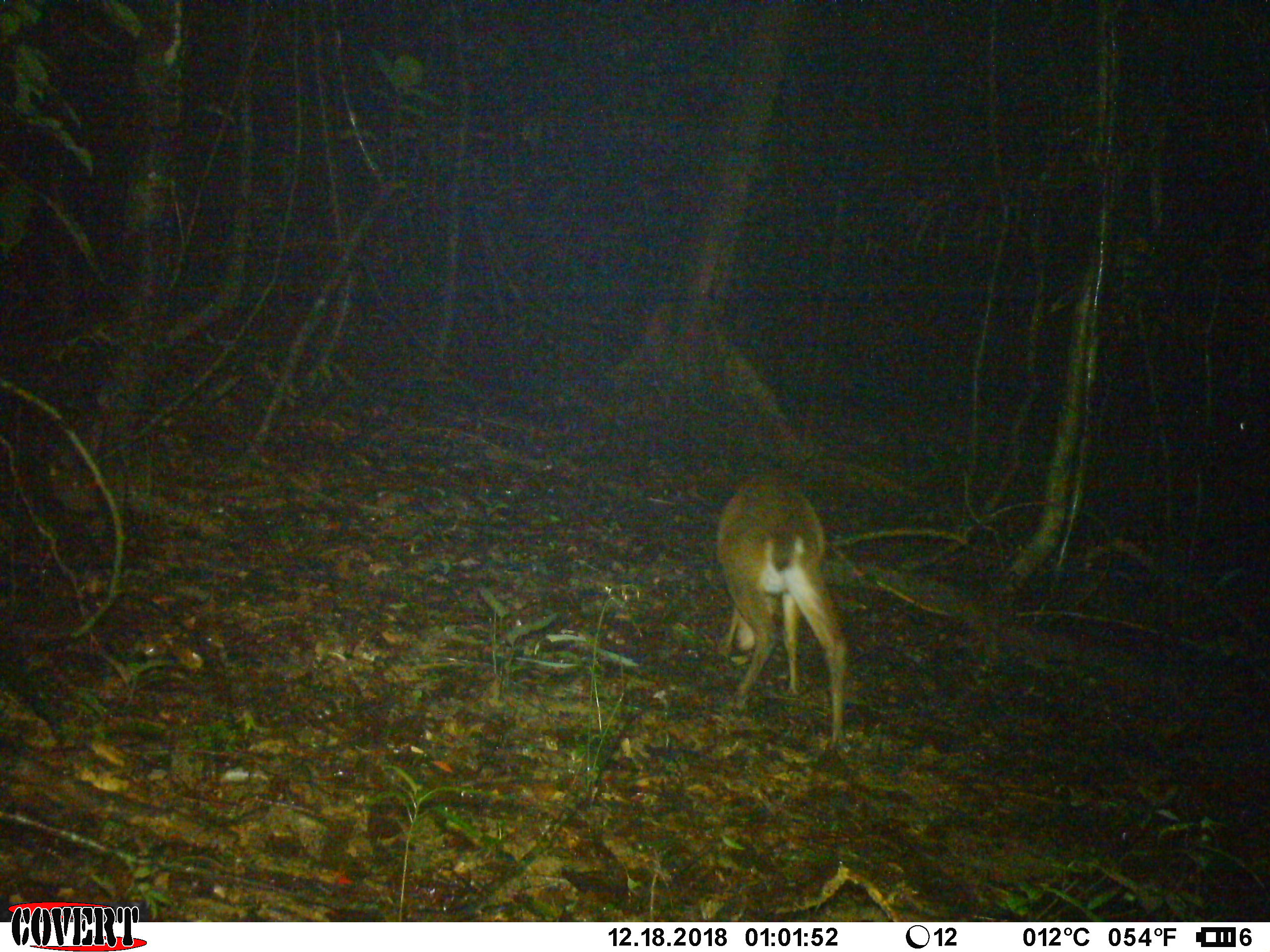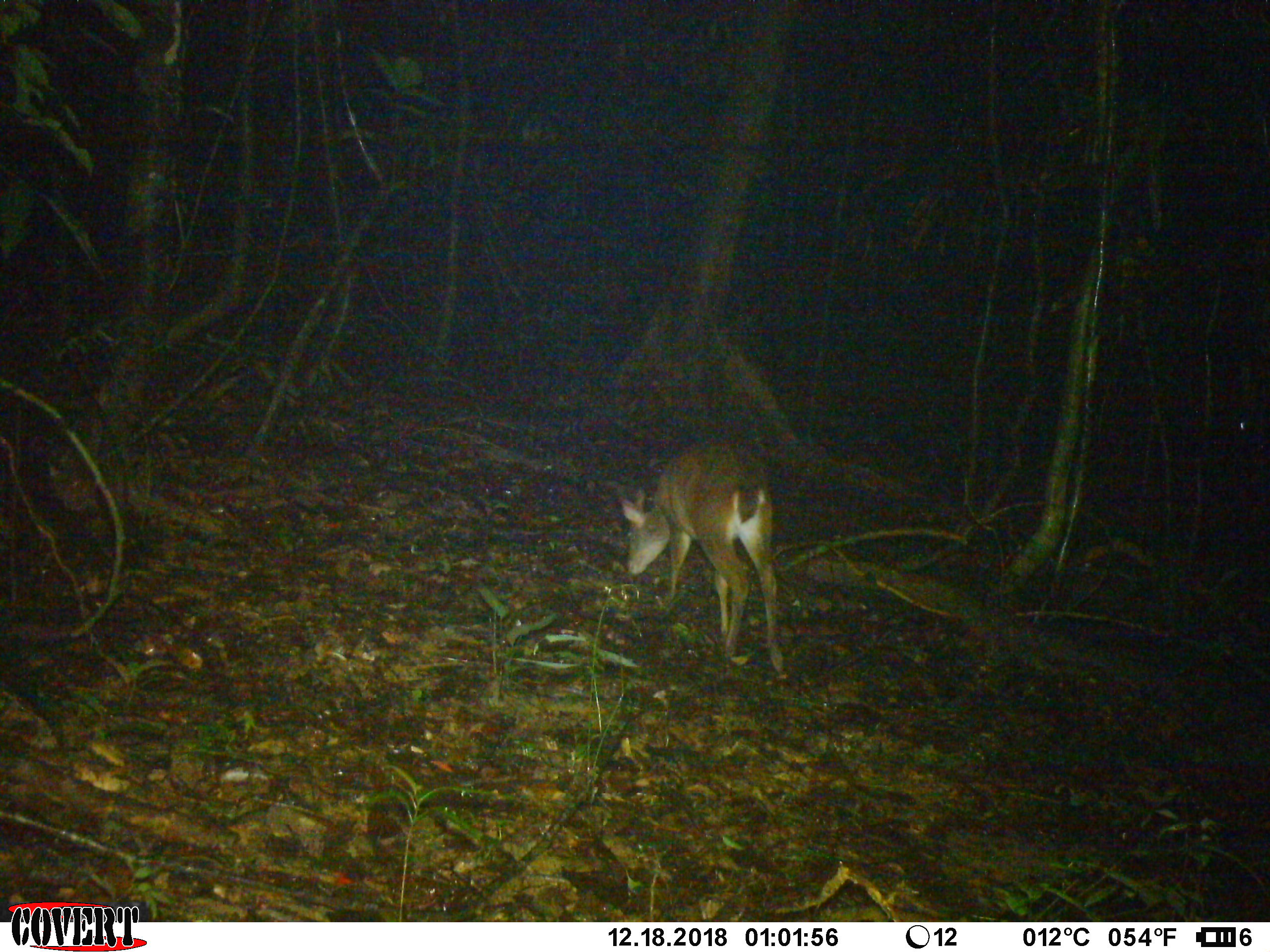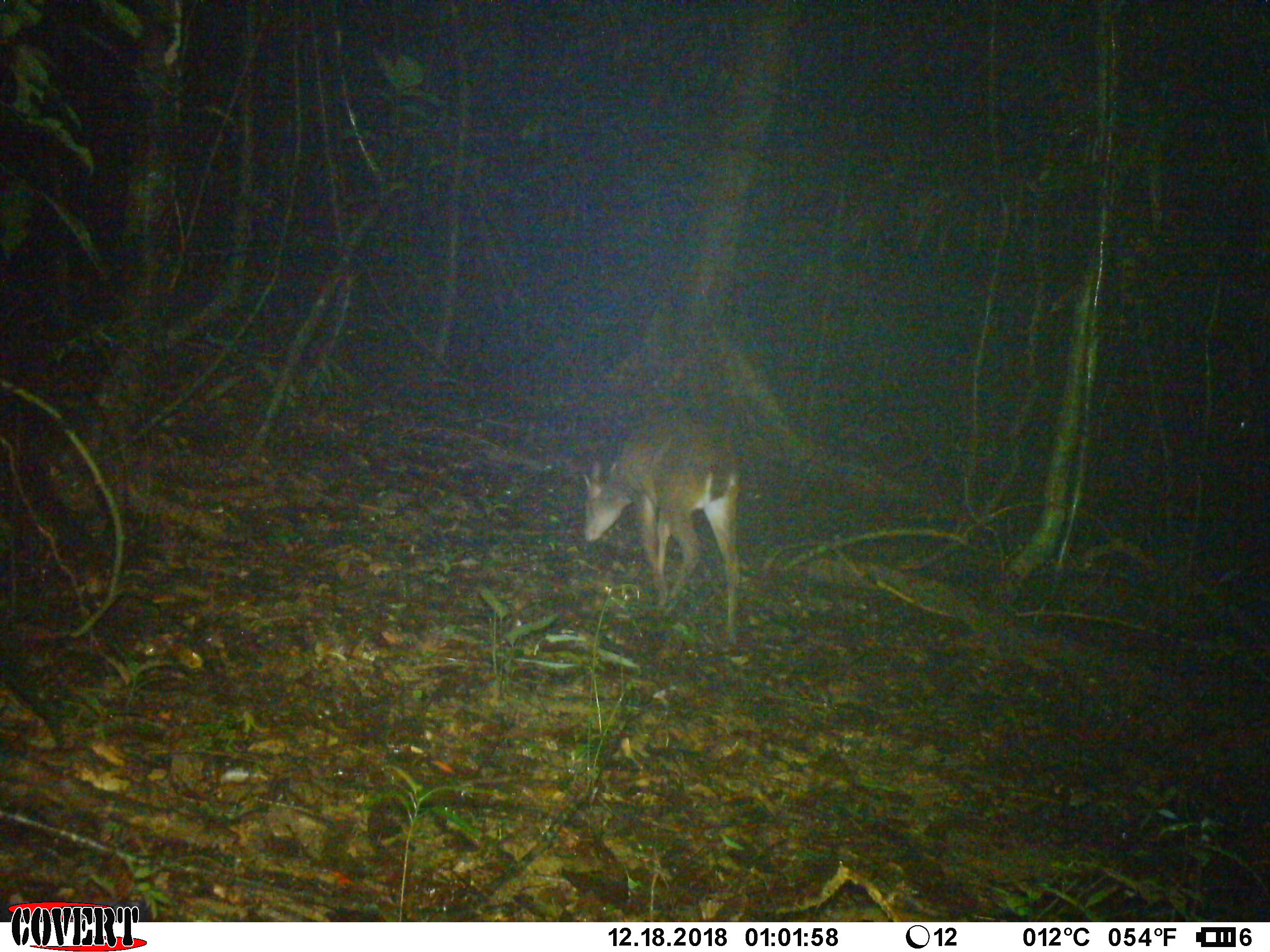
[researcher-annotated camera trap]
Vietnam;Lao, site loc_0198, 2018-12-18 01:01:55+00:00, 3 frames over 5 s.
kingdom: Animalia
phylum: Chordata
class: Mammalia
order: Artiodactyla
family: Cervidae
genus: Muntiacus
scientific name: Muntiacus vuquangensis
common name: large-antlered muntjac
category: large antlered muntjac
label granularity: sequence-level